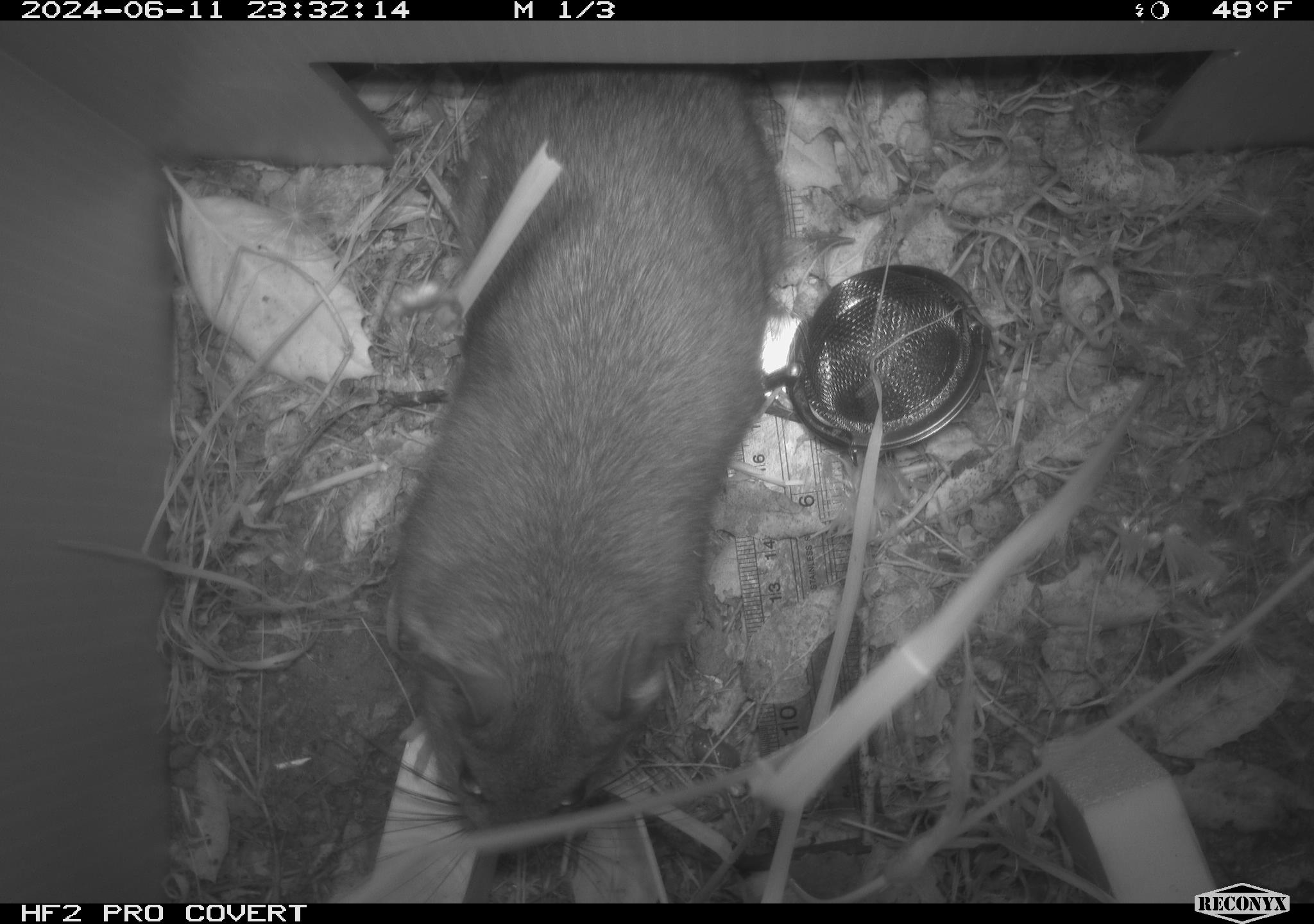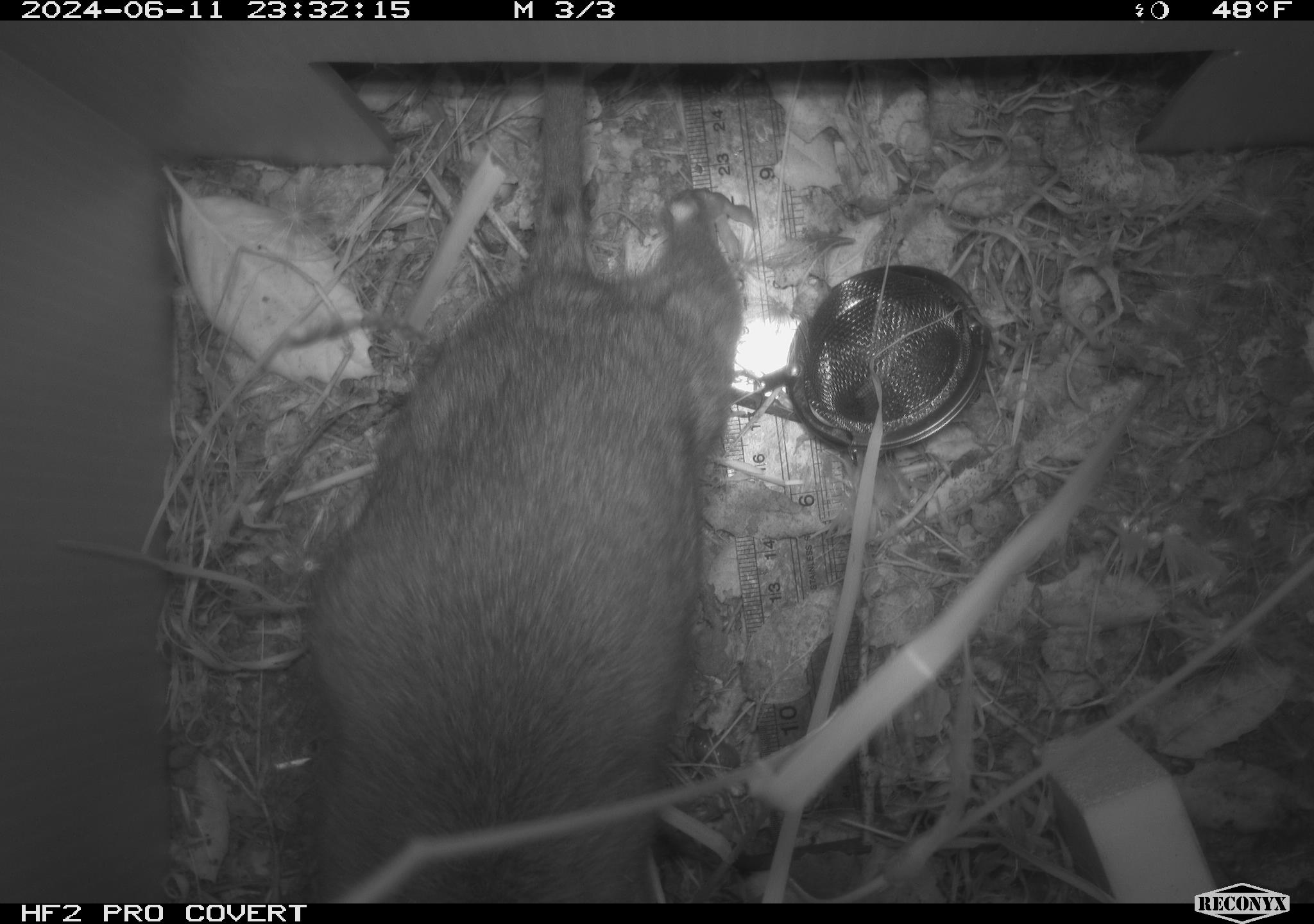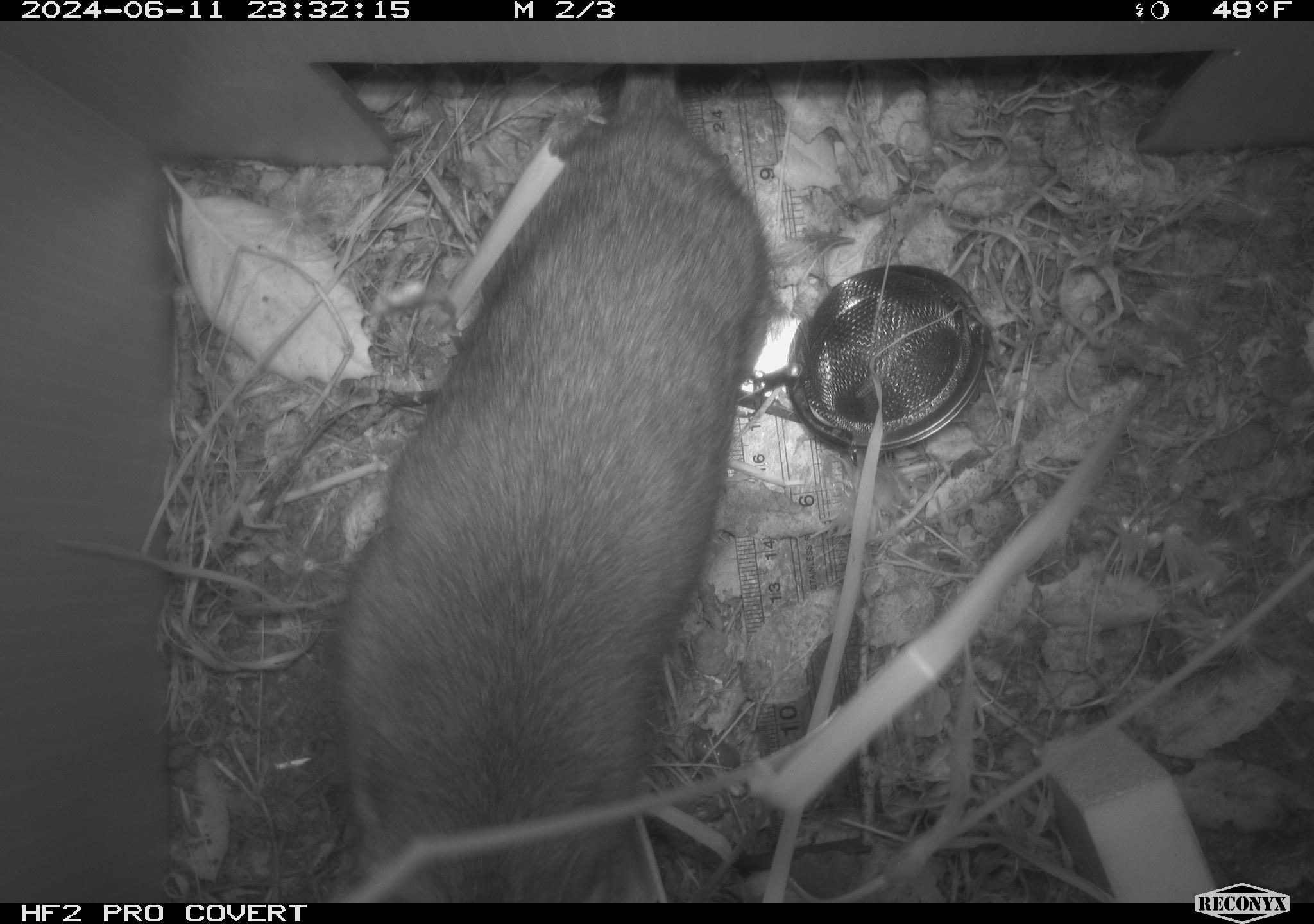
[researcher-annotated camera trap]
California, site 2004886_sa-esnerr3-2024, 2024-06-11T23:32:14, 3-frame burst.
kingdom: Animalia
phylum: Chordata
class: Mammalia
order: Rodentia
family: Muridae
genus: Rattus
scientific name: Rattus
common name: rat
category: rattus species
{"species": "rattus species (rat) (Rattus)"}